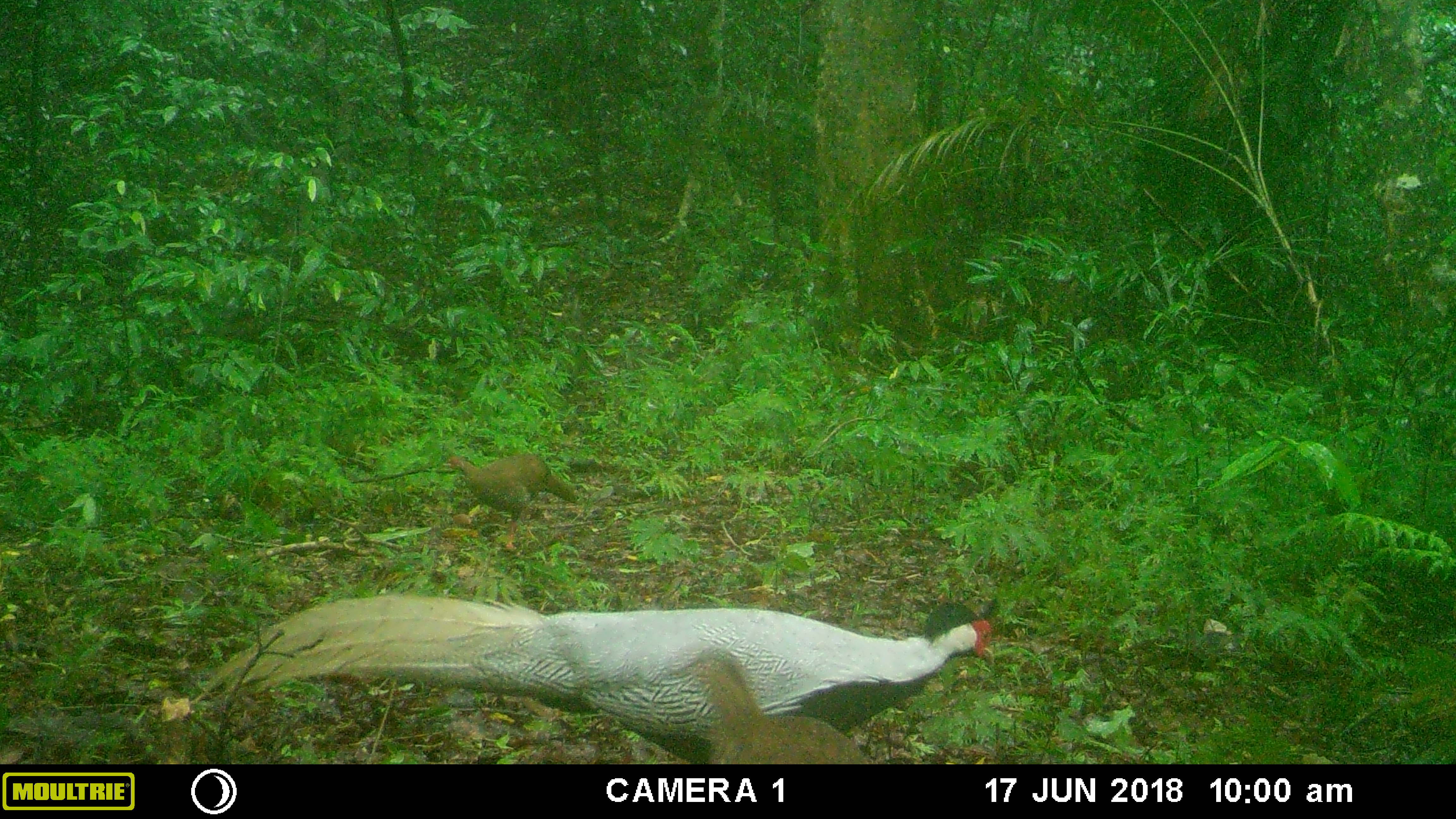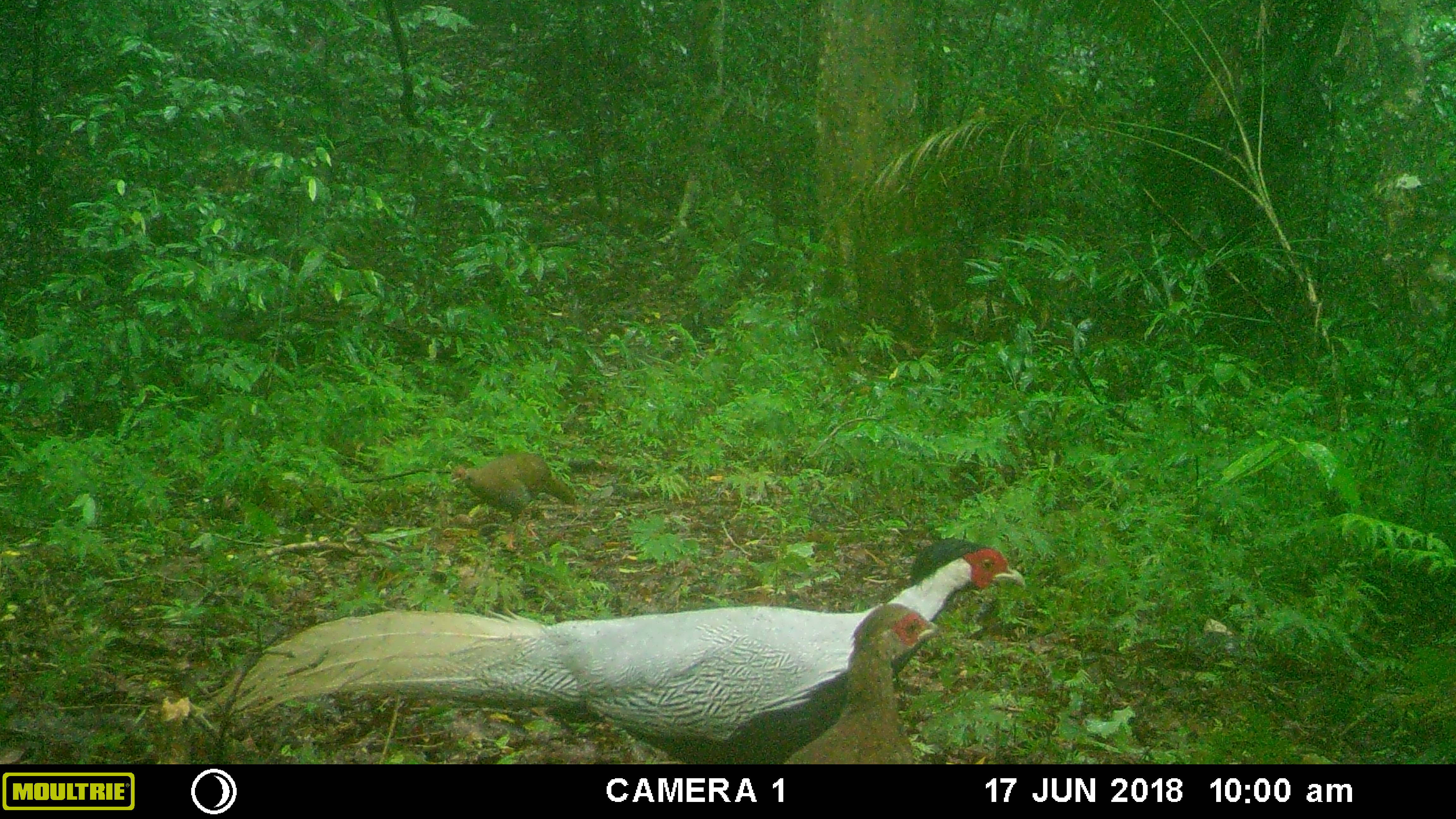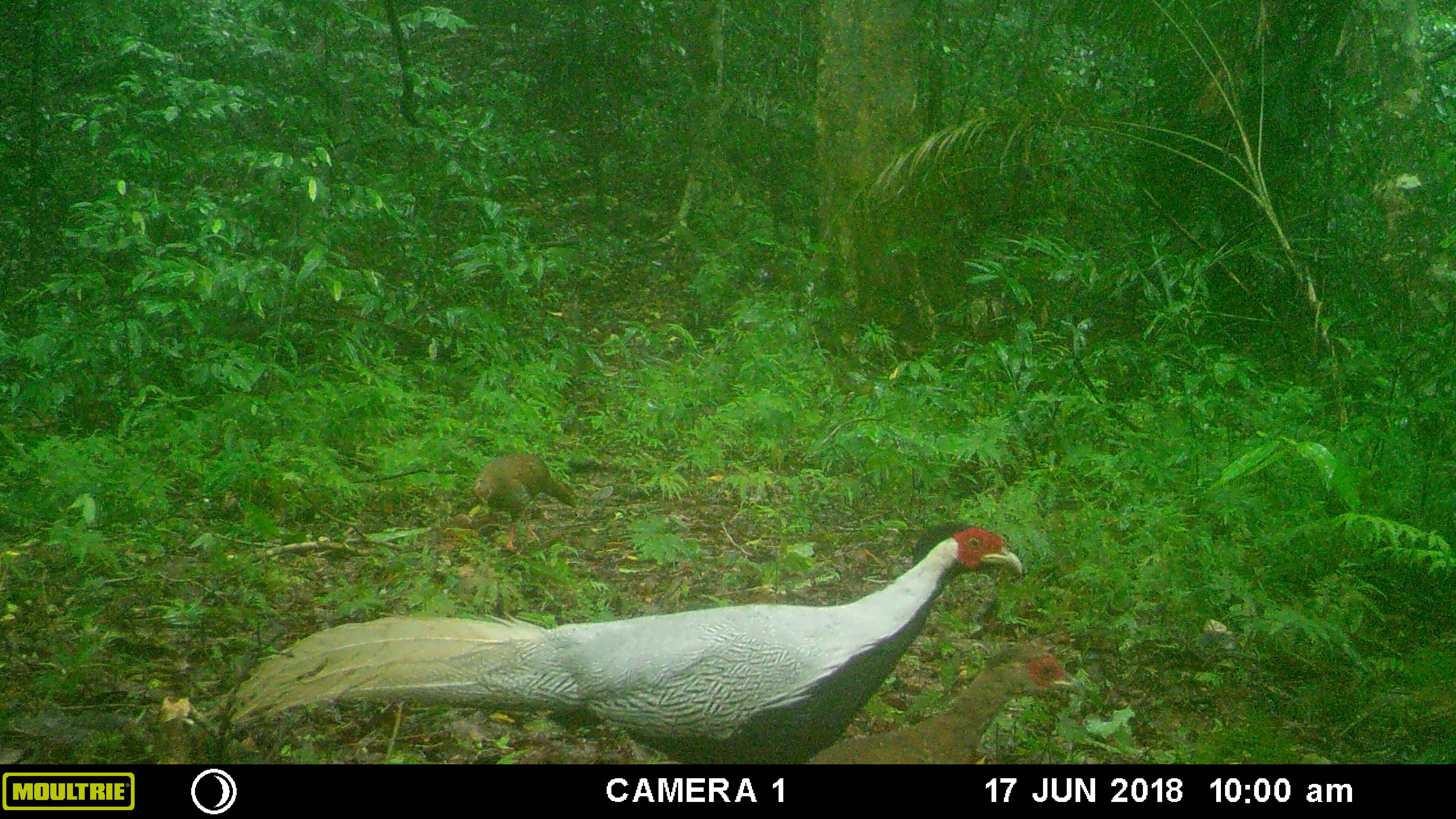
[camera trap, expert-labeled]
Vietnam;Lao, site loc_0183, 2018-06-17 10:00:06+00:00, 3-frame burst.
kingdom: Animalia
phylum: Chordata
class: Aves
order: Galliformes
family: Phasianidae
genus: Lophura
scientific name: Lophura nycthemera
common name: silver pheasant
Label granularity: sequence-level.